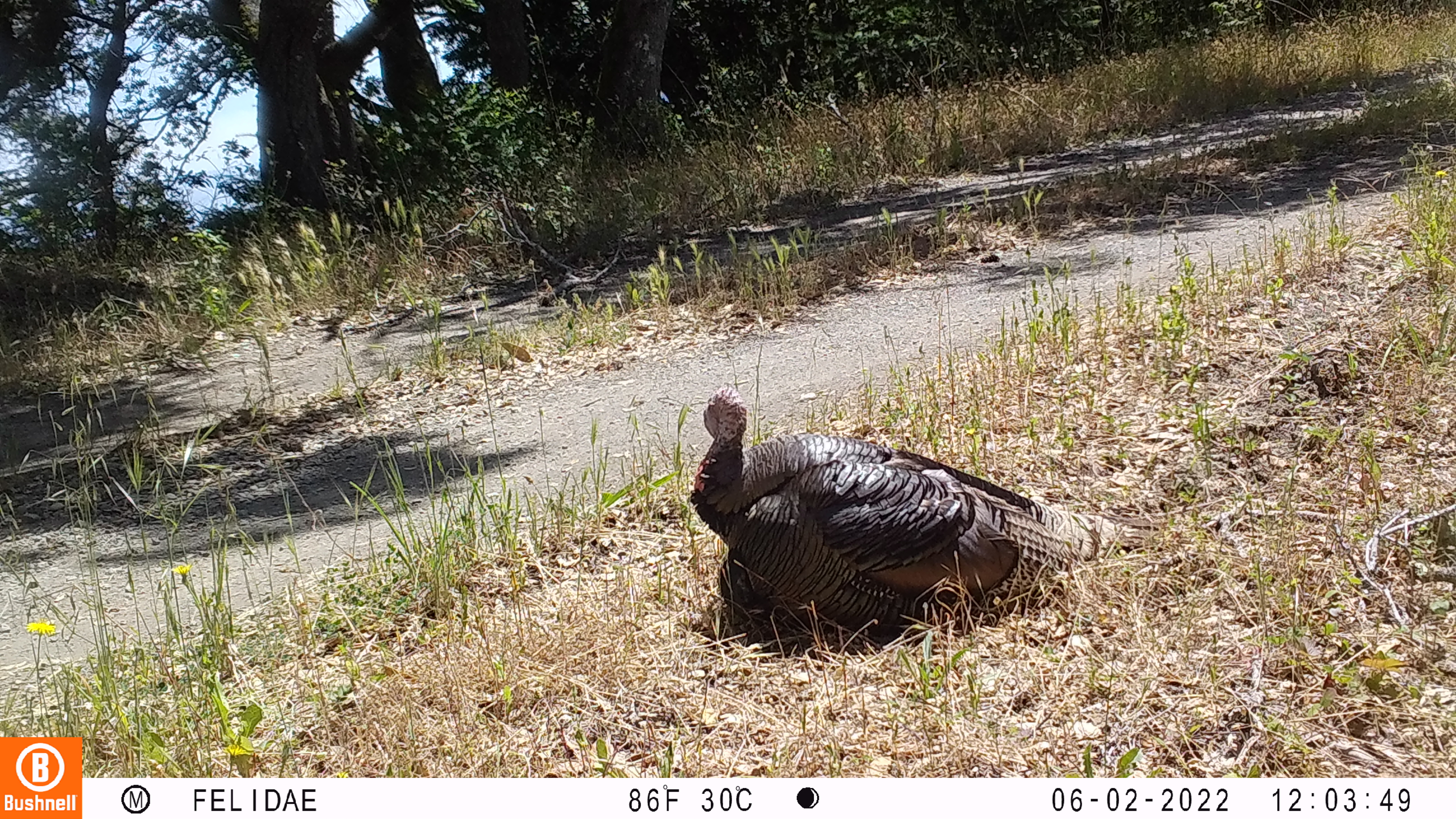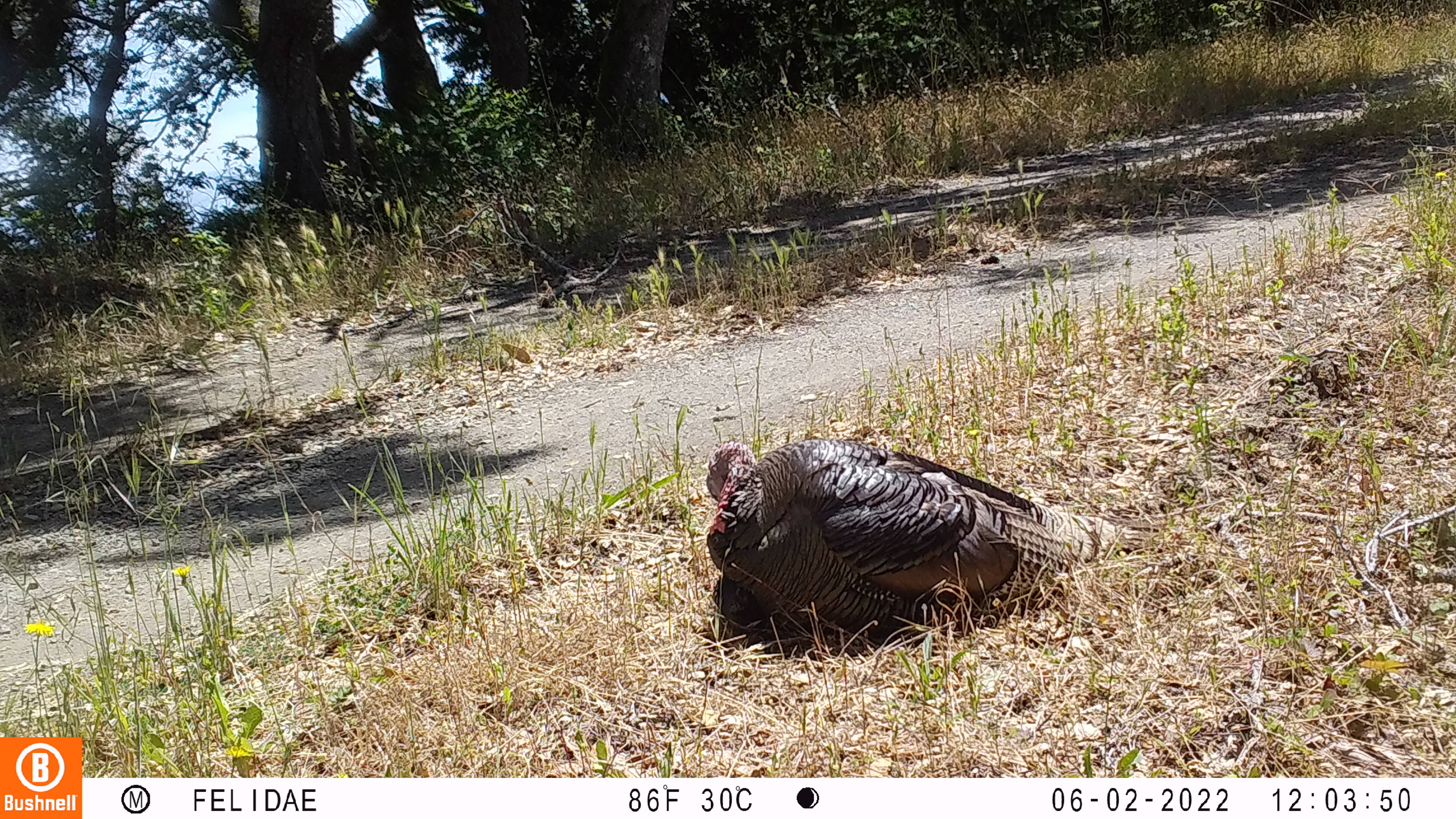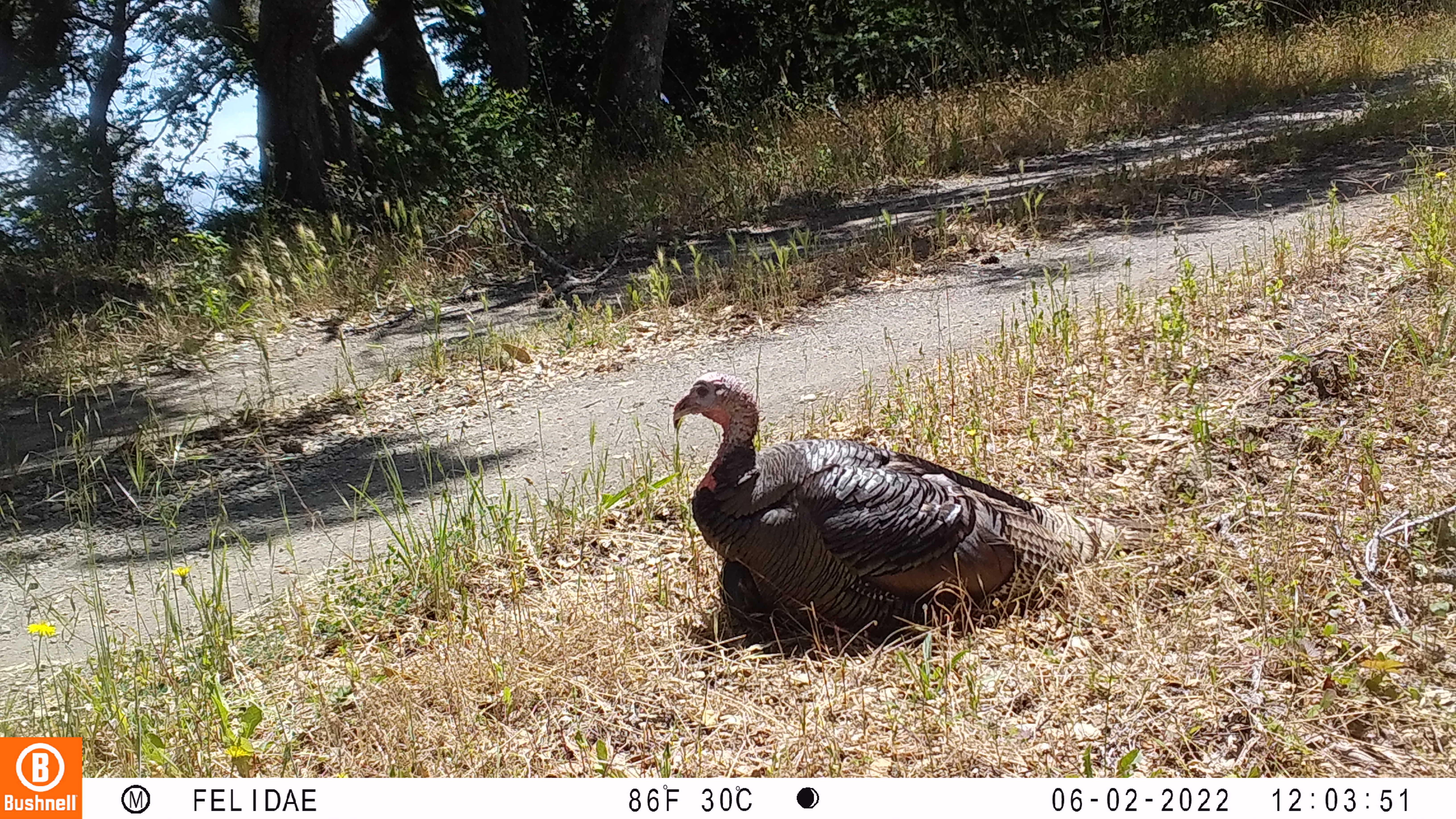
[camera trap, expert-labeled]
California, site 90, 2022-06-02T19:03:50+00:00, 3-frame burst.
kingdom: Animalia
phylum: Chordata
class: Aves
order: Galliformes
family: Phasianidae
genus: Meleagris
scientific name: Meleagris gallopavo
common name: turkey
Turkey (Meleagris gallopavo).